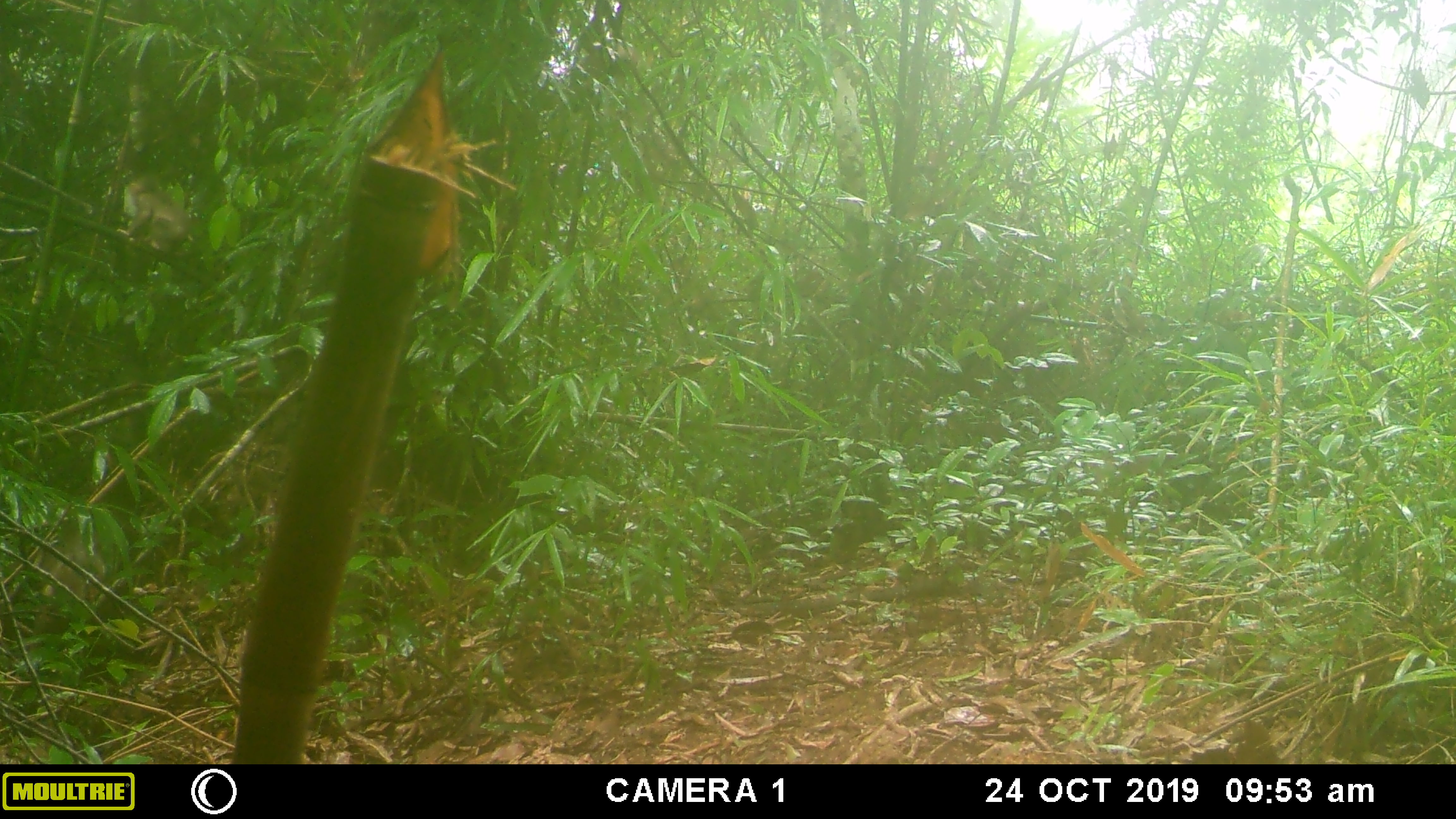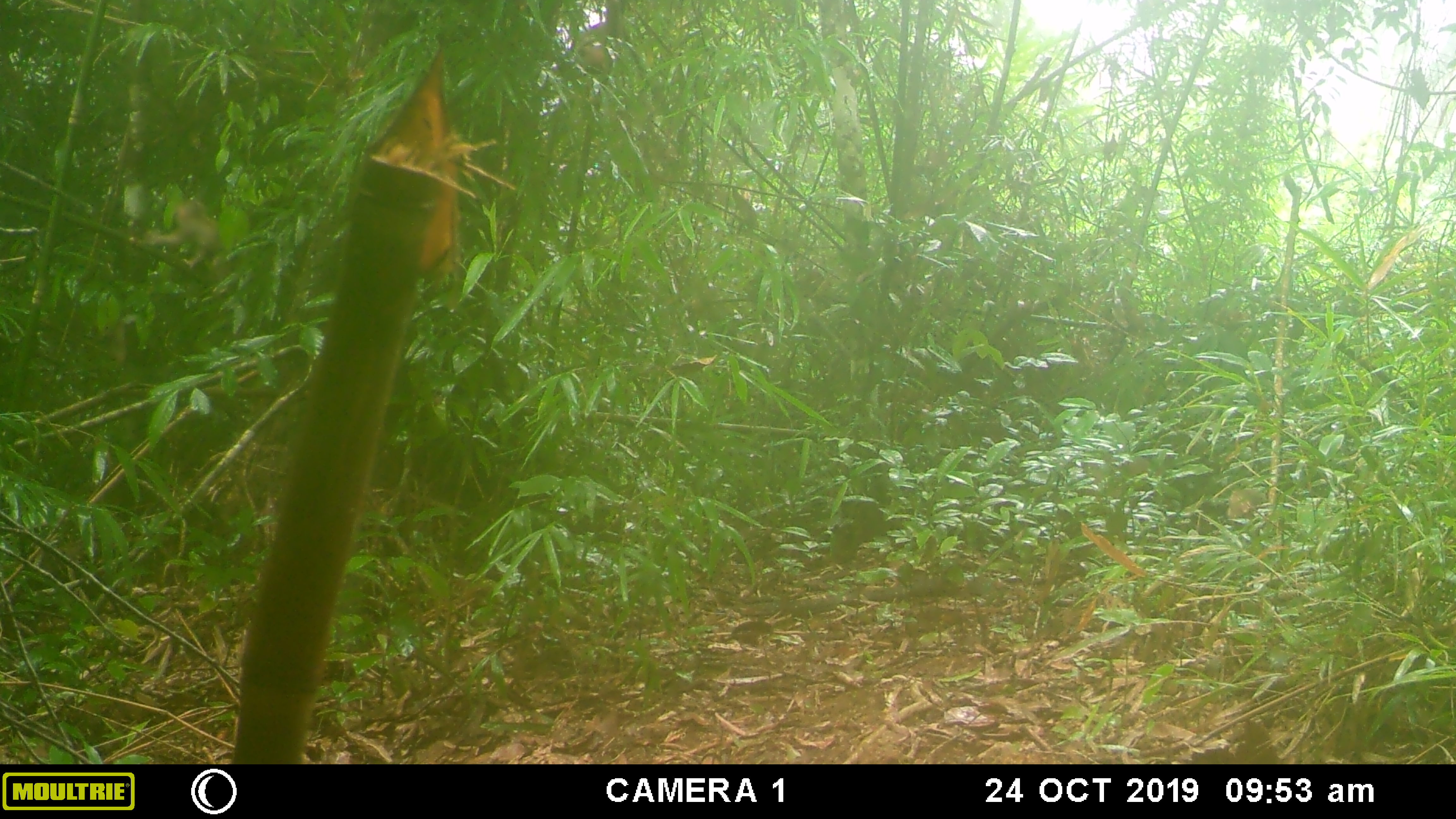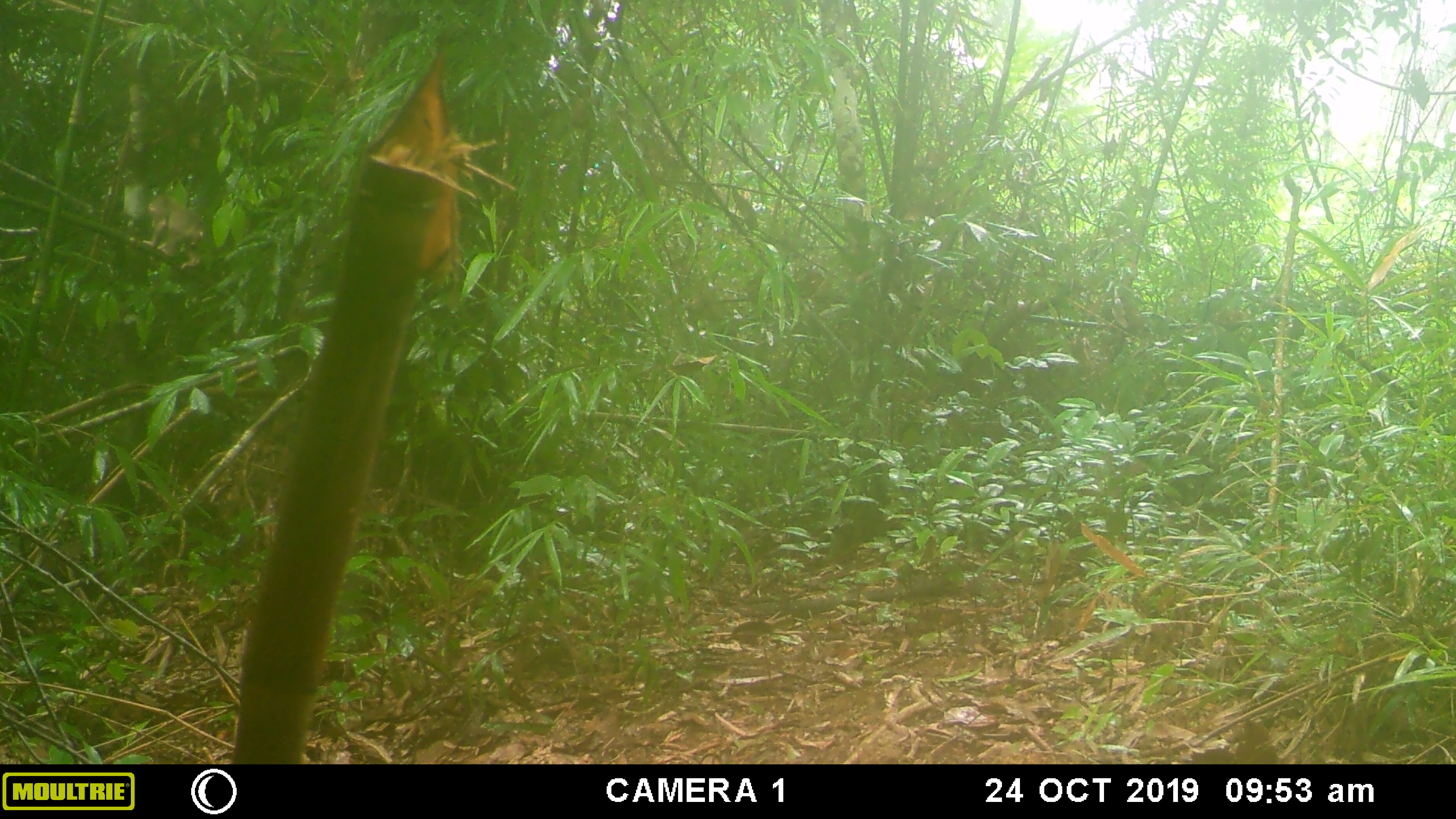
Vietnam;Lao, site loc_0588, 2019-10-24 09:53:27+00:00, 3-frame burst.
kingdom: Animalia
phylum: Chordata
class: Mammalia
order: Primates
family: Cercopithecidae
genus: Macaca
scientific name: Macaca arctoides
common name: stump-tailed macaque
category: stump tailed macaque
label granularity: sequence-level